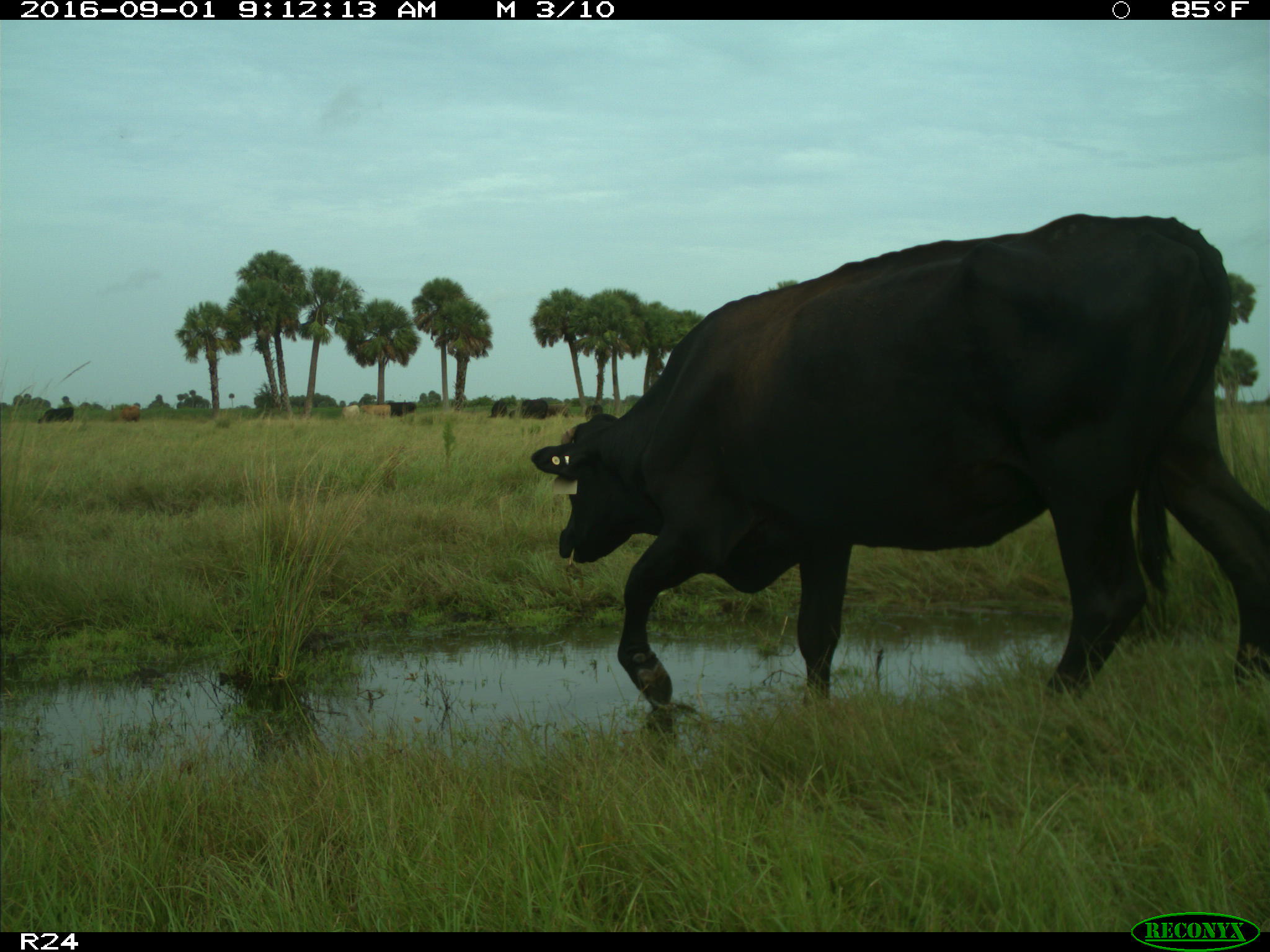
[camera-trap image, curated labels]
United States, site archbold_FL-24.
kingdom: Animalia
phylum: Chordata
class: Mammalia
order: Artiodactyla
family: Bovidae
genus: Bos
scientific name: Bos taurus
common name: domestic cow